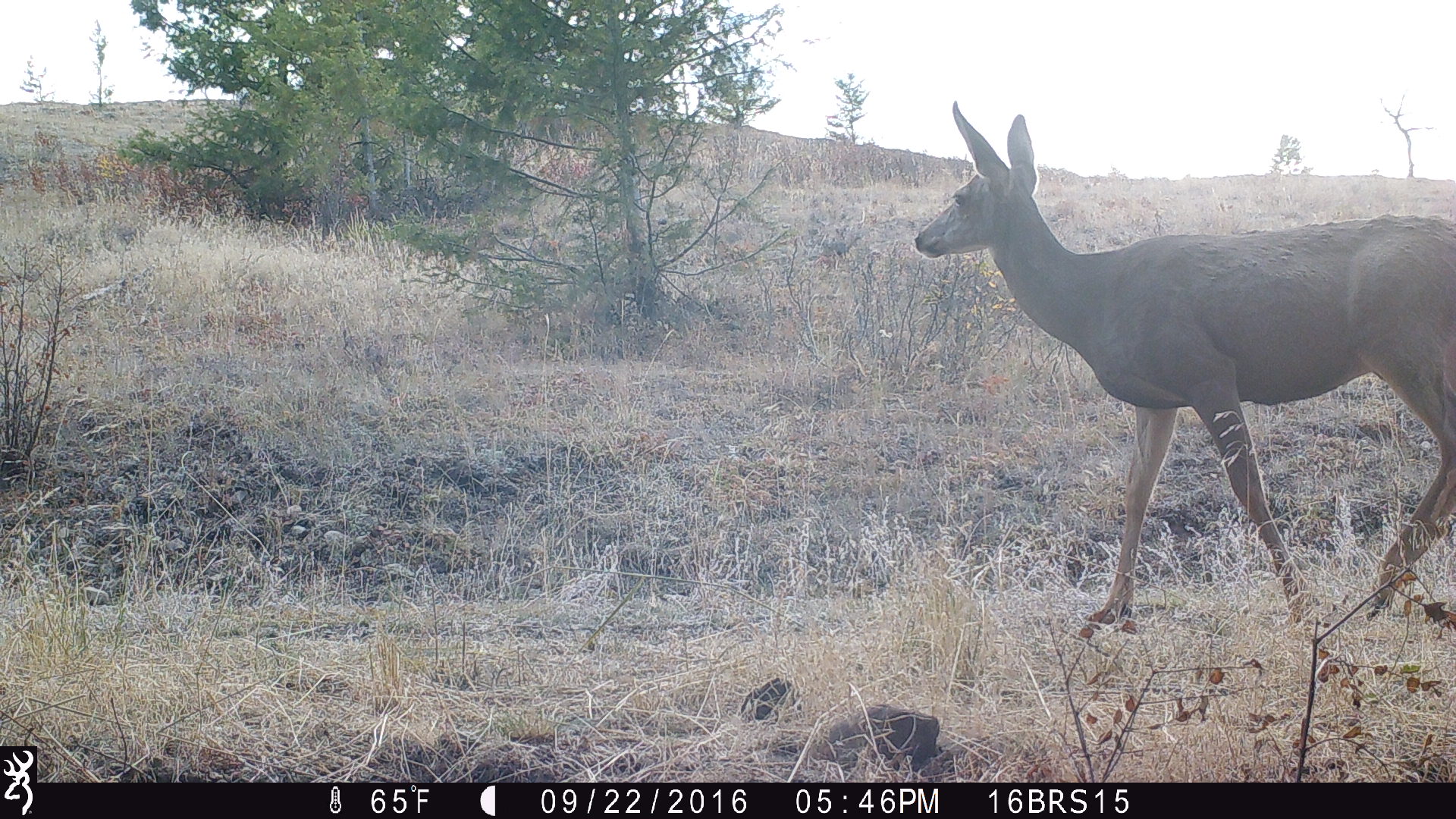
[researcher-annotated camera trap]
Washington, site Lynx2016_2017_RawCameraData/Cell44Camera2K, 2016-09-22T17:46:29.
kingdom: Animalia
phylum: Chordata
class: Mammalia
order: Artiodactyla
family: Cervidae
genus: Odocoileus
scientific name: Odocoileus hemionus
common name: mule deer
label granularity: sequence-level